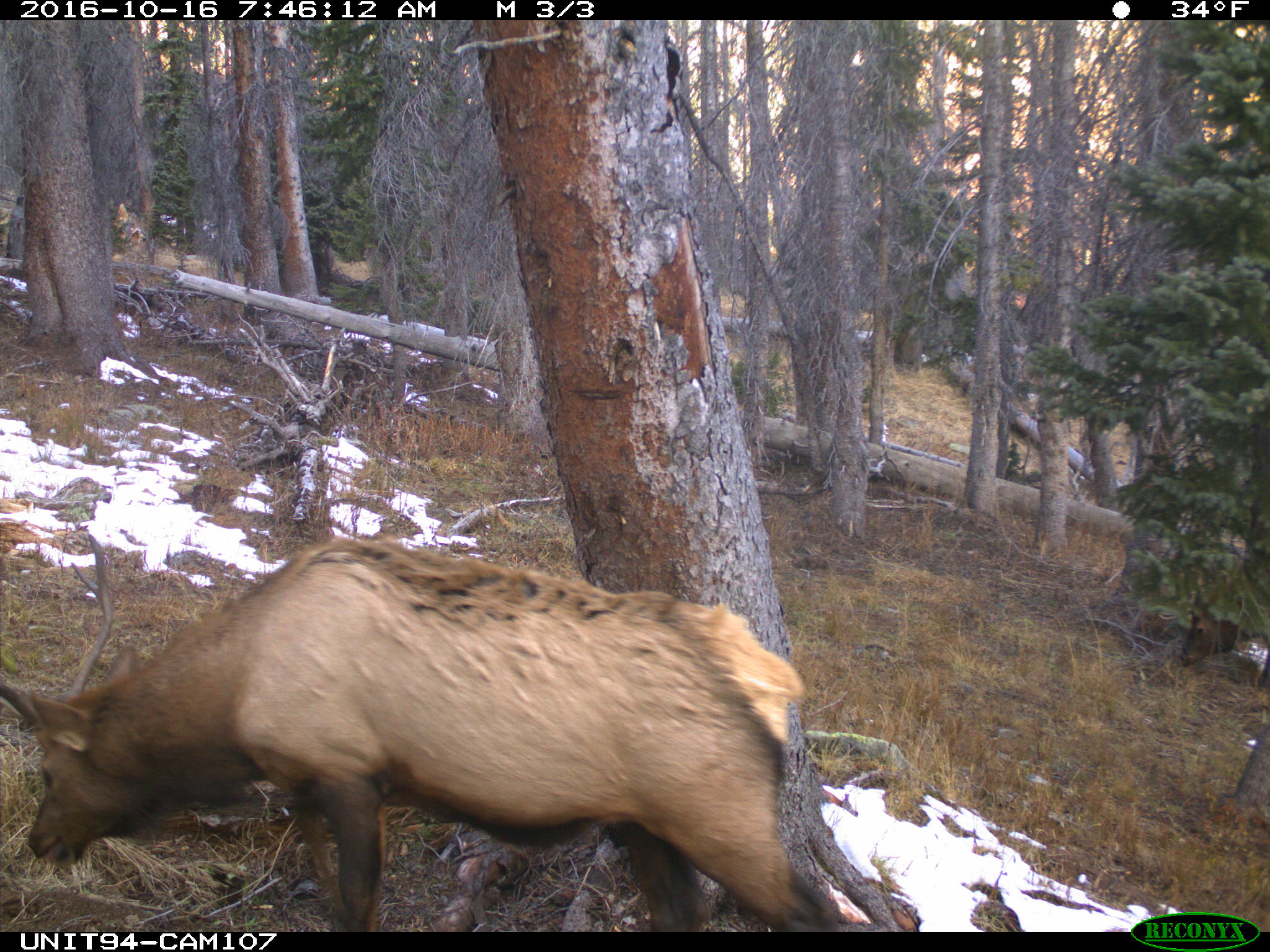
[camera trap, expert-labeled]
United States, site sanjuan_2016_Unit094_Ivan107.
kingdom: Animalia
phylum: Chordata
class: Mammalia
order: Artiodactyla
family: Cervidae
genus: Cervus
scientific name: Cervus elaphus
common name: red deer